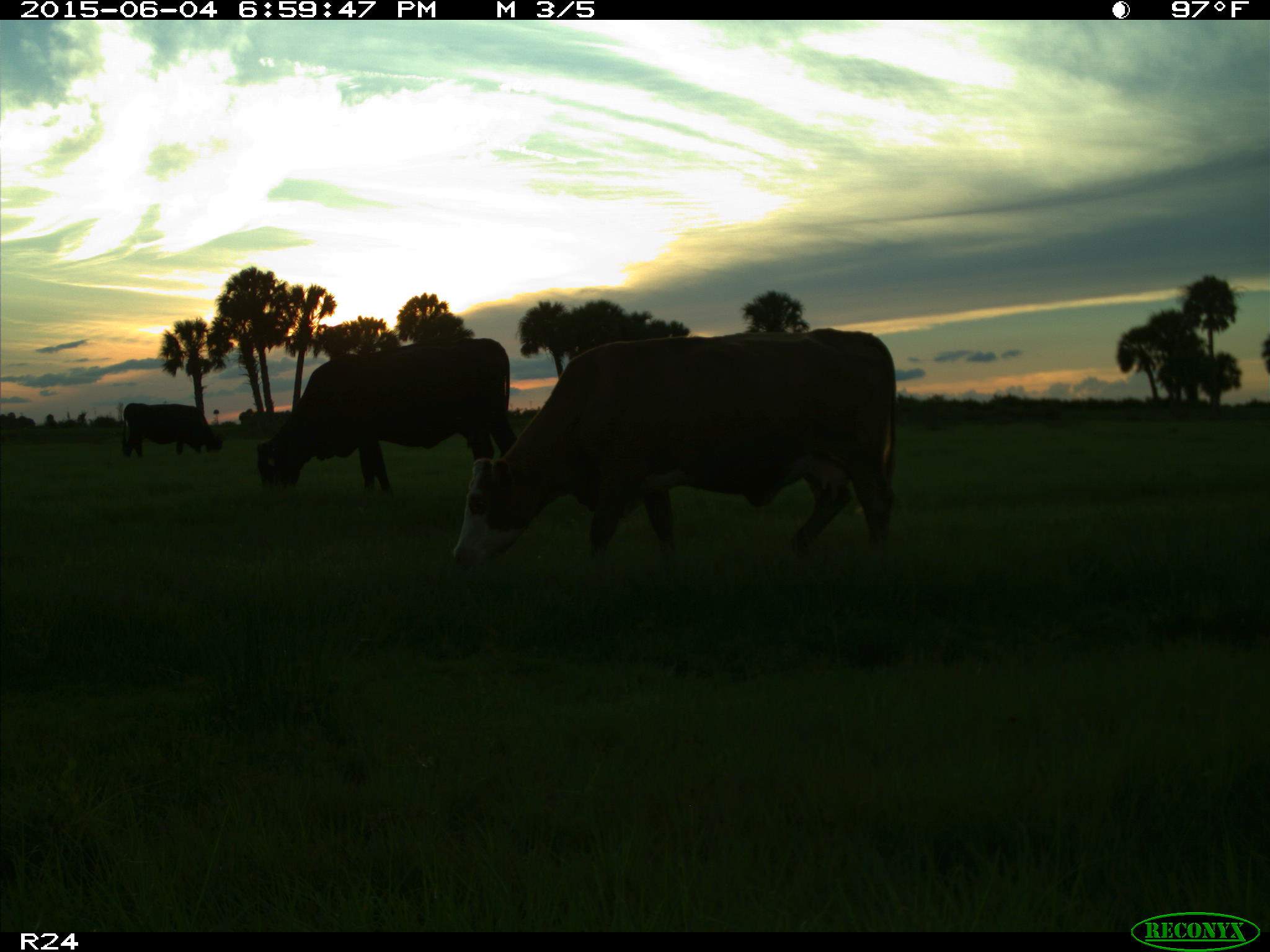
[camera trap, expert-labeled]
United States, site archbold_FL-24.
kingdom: Animalia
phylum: Chordata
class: Mammalia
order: Artiodactyla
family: Bovidae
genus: Bos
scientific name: Bos taurus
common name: domestic cow